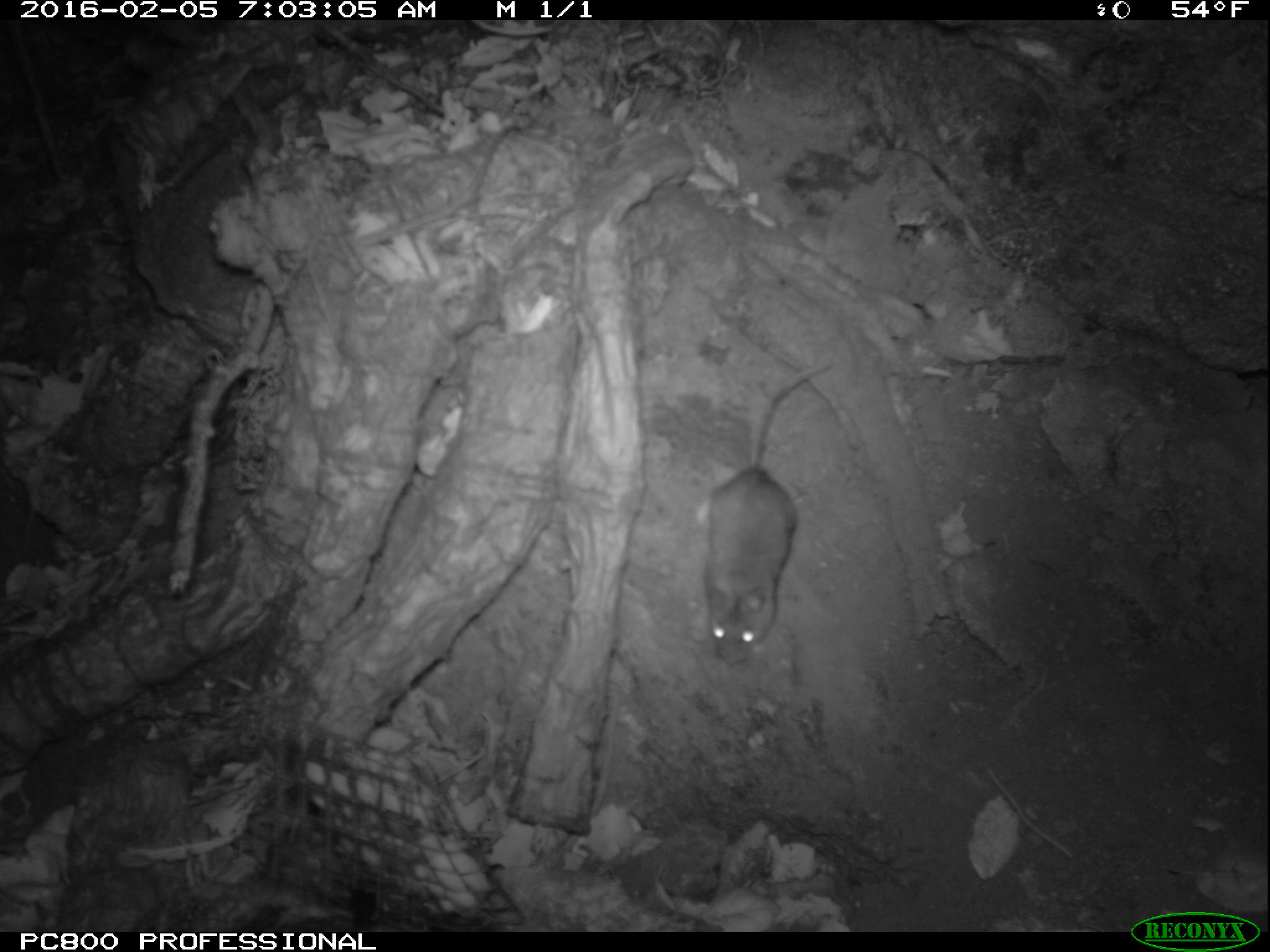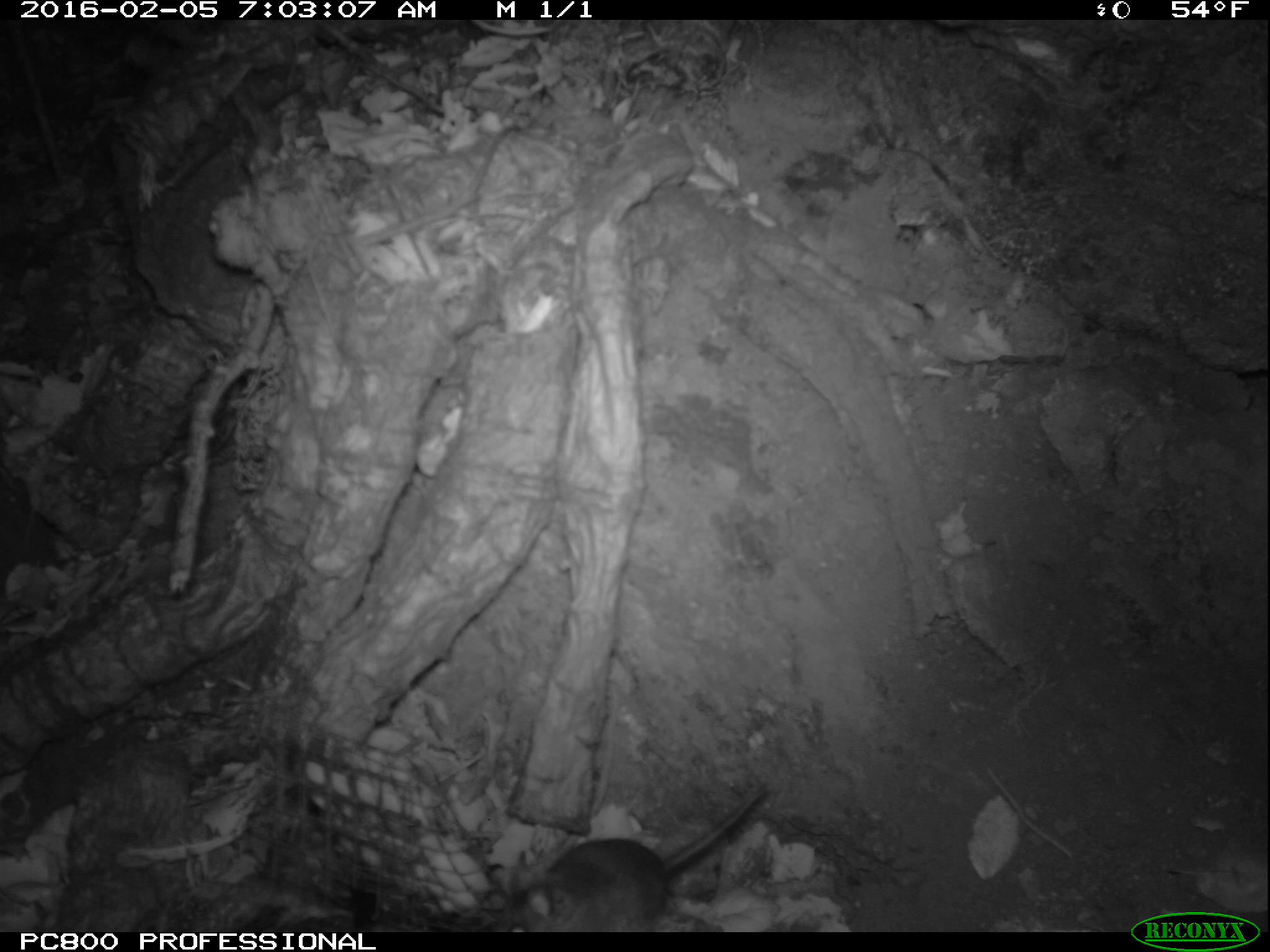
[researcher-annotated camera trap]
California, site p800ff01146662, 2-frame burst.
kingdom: Animalia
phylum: Chordata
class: Mammalia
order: Rodentia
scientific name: Rodentia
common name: rodent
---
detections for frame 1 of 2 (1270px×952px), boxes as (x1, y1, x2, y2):
rodent: (703, 355, 837, 669)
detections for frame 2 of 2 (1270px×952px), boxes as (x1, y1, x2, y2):
rodent: (493, 781, 765, 929)